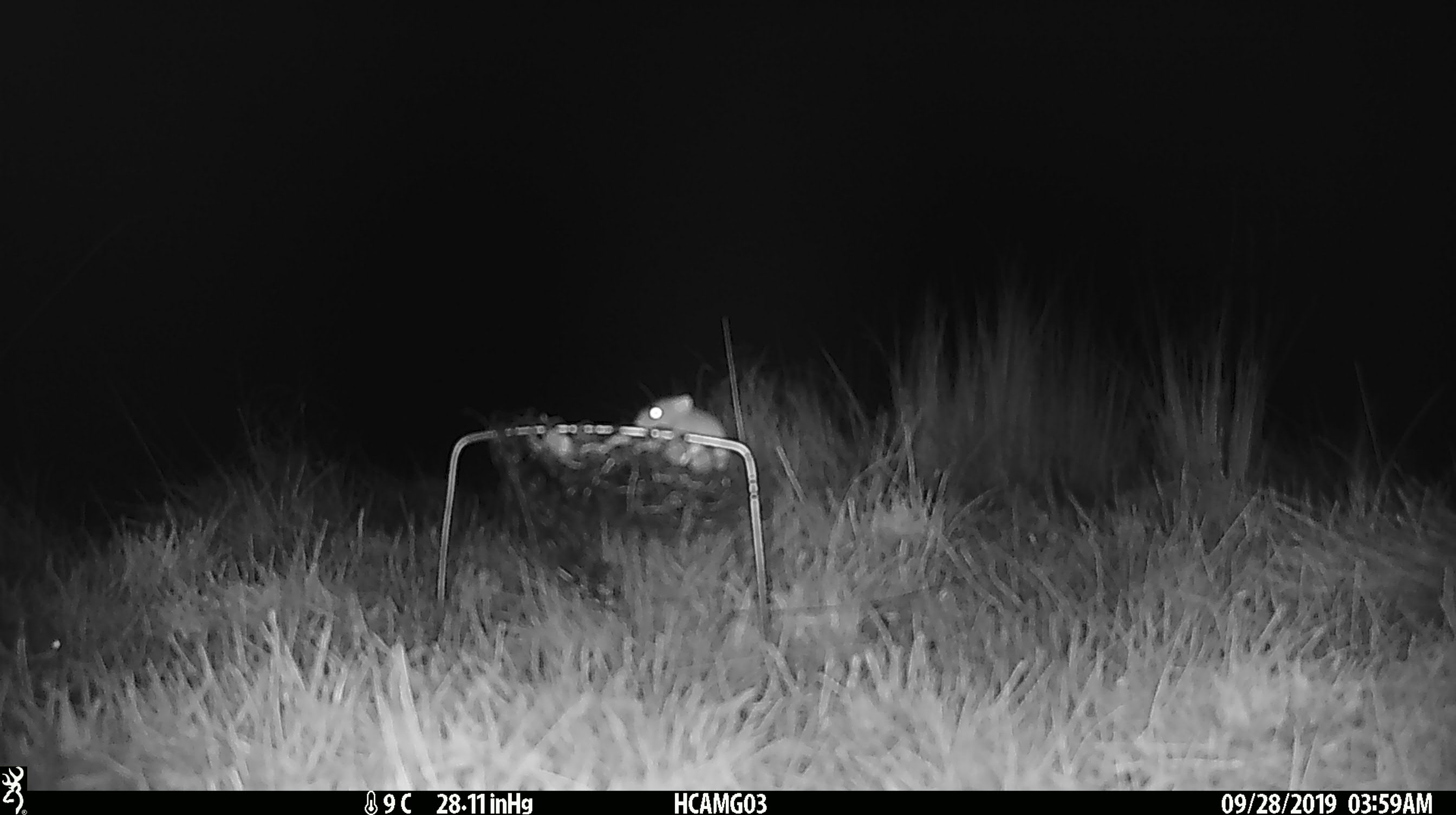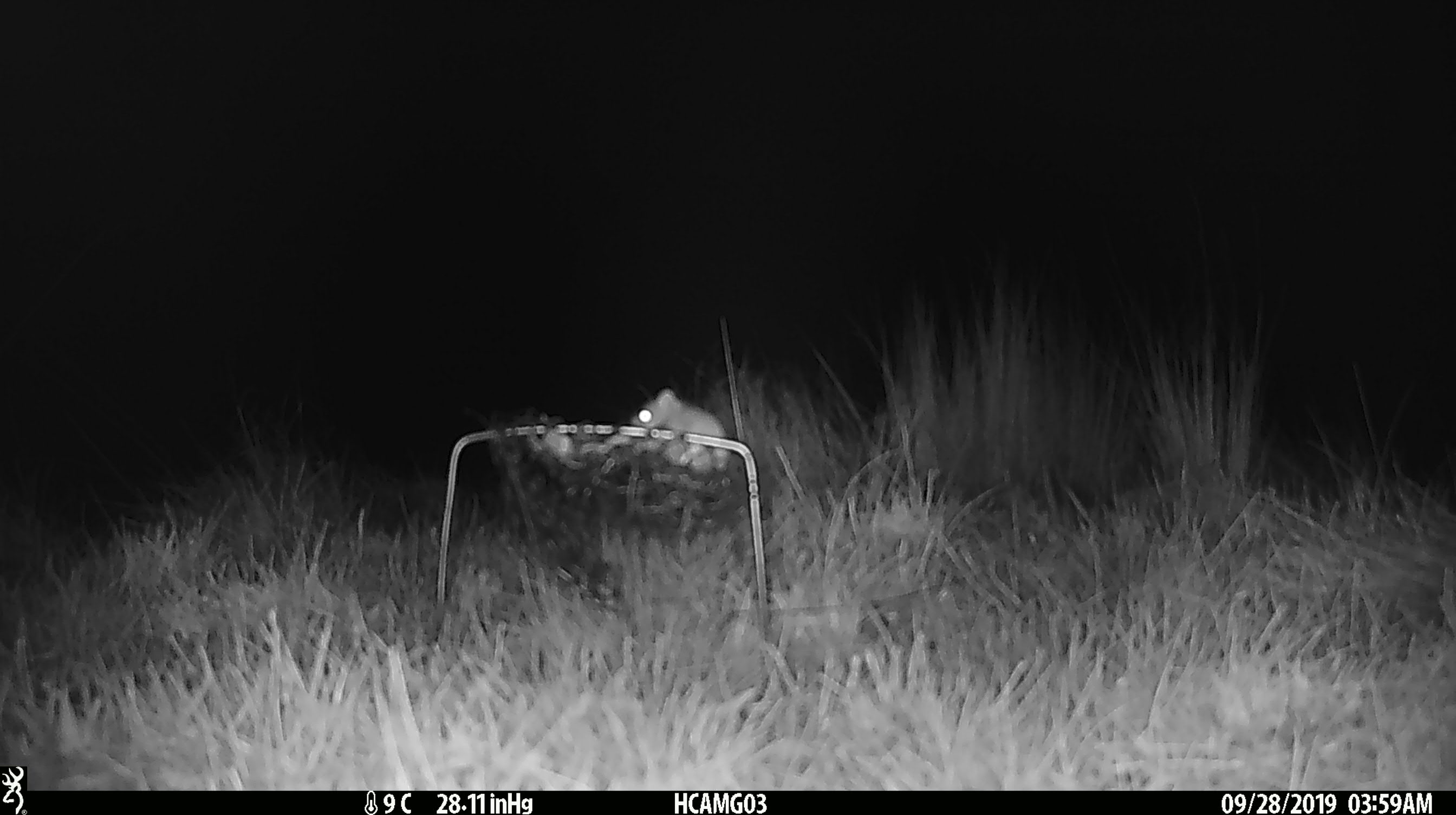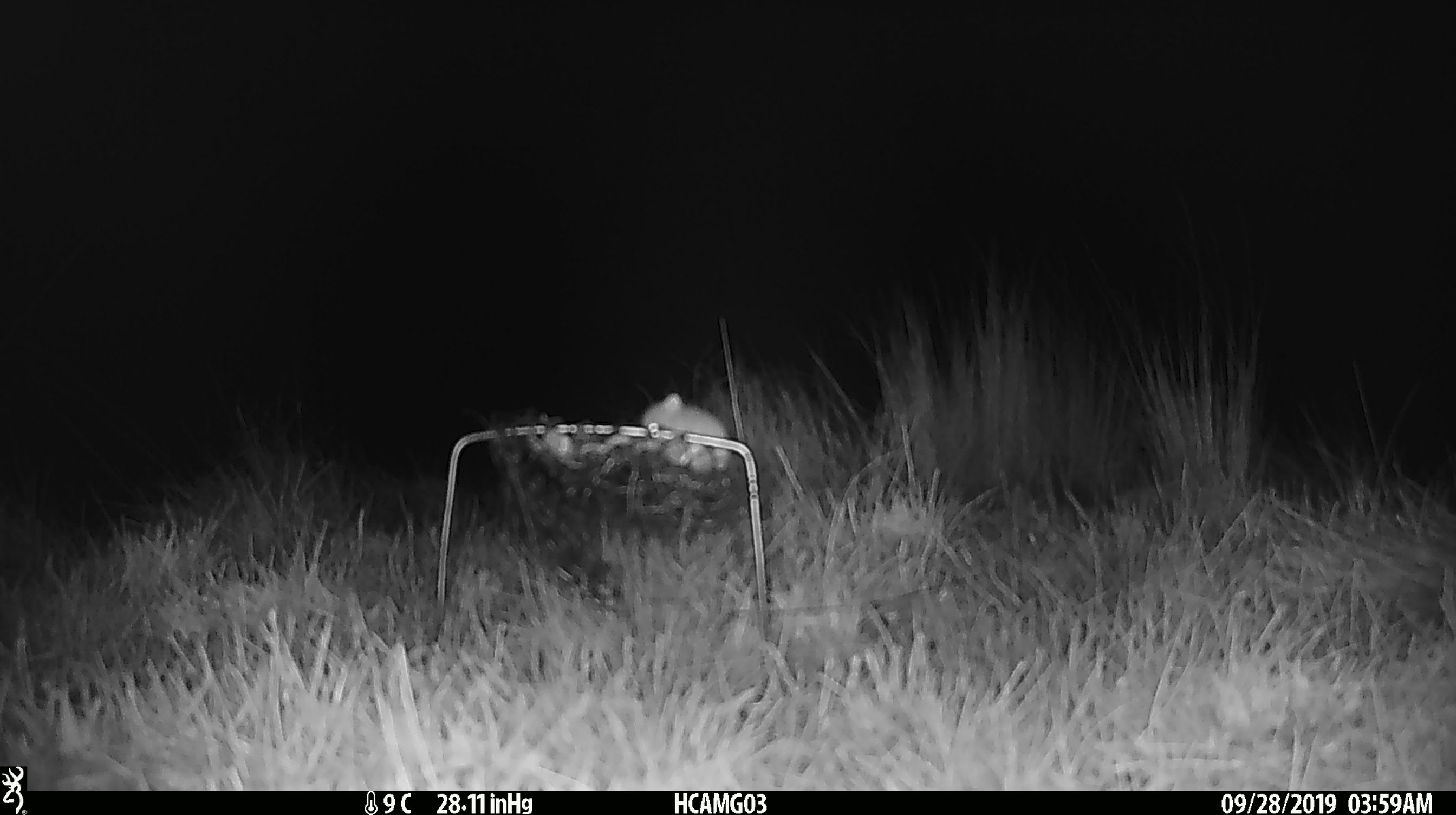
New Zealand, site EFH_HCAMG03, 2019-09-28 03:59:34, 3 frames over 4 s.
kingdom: Animalia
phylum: Chordata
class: Mammalia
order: Rodentia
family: Muridae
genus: Mus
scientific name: Mus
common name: mouse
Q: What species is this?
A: Mouse (Mus).